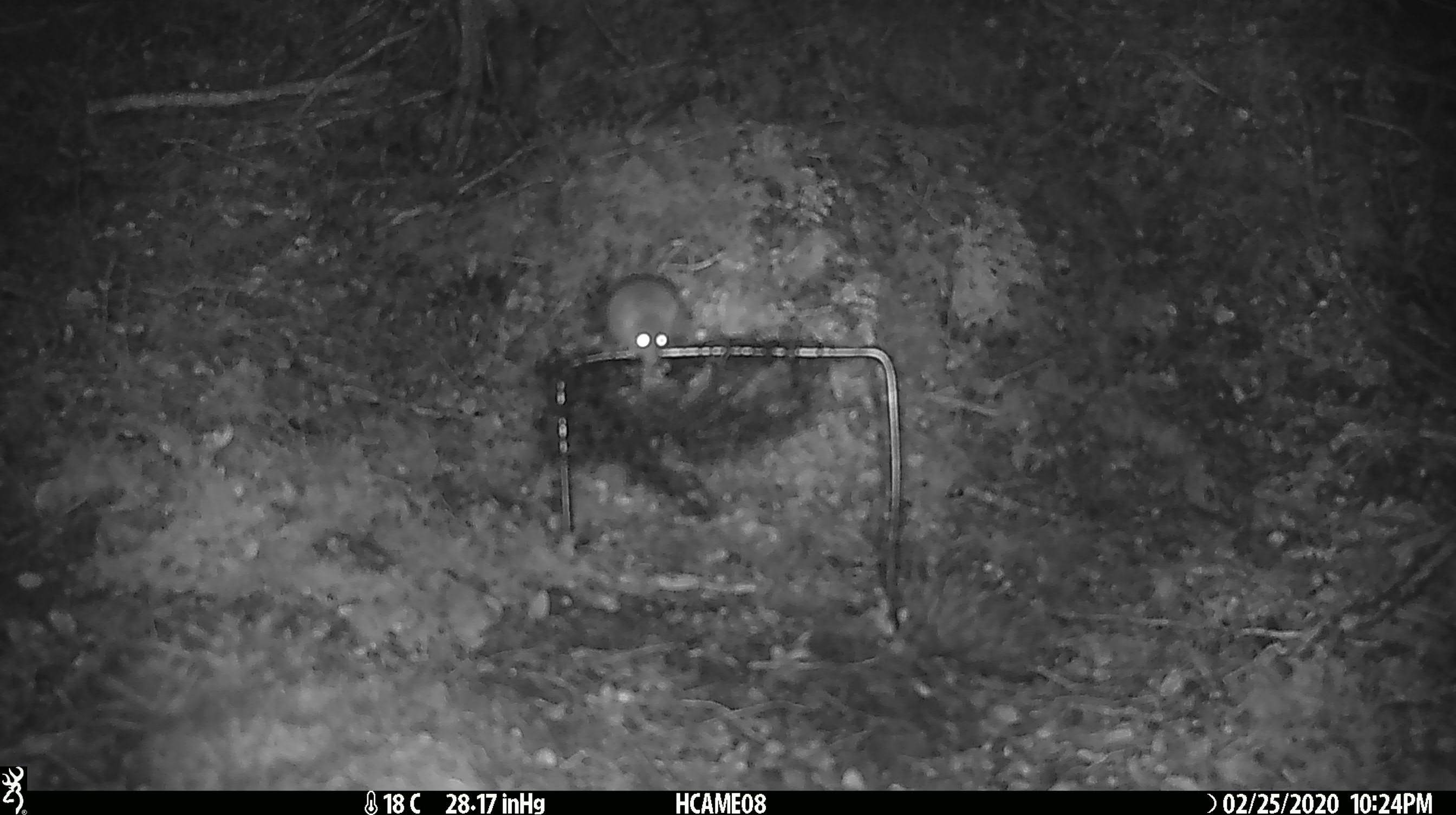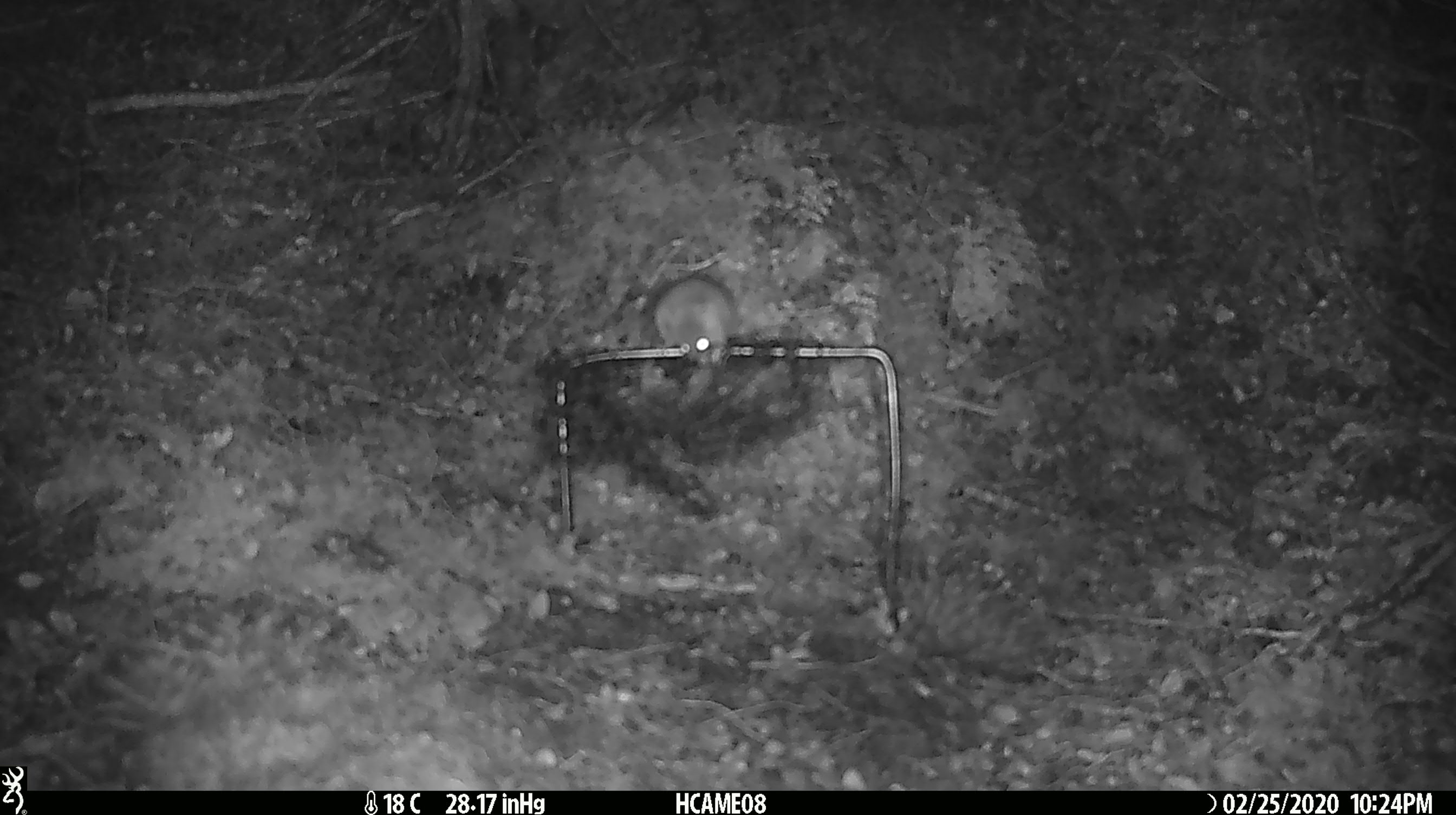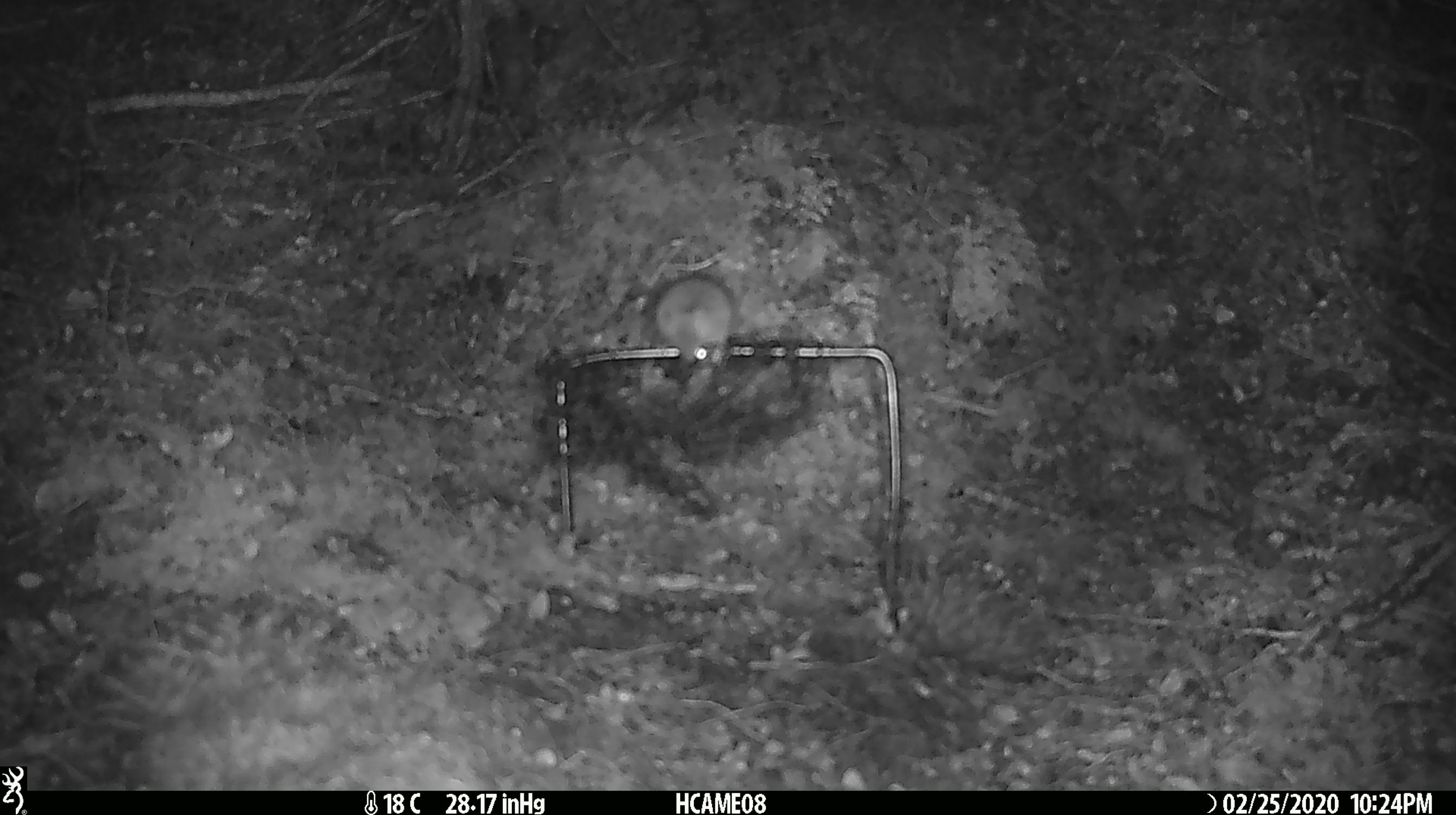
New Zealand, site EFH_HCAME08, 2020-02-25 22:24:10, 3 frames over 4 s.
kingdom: Animalia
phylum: Chordata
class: Mammalia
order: Rodentia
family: Muridae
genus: Mus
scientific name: Mus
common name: mouse